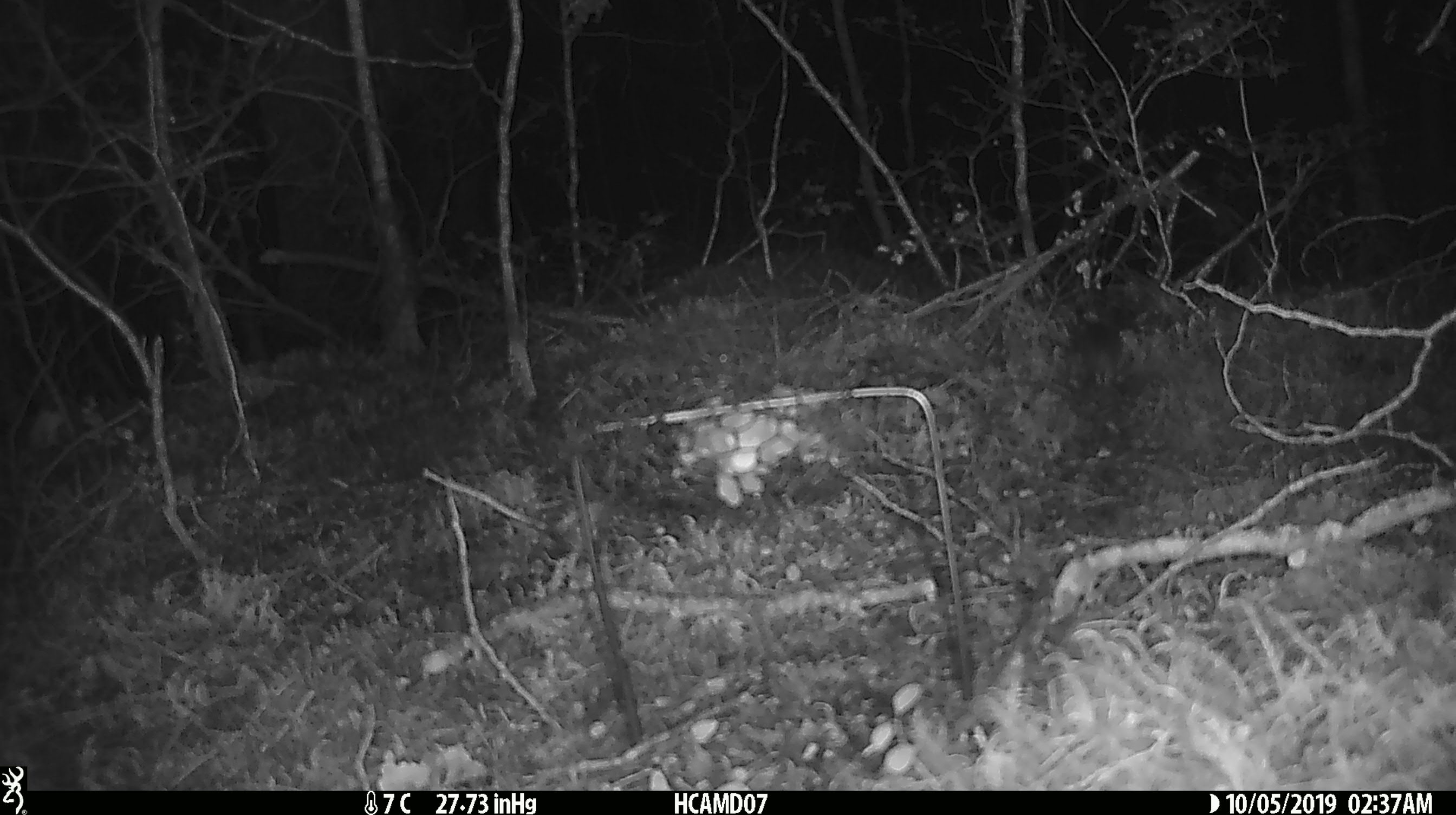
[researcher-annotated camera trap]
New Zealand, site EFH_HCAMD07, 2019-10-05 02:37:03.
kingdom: Animalia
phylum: Chordata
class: Mammalia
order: Rodentia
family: Muridae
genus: Mus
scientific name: Mus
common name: mouse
Mouse (Mus).